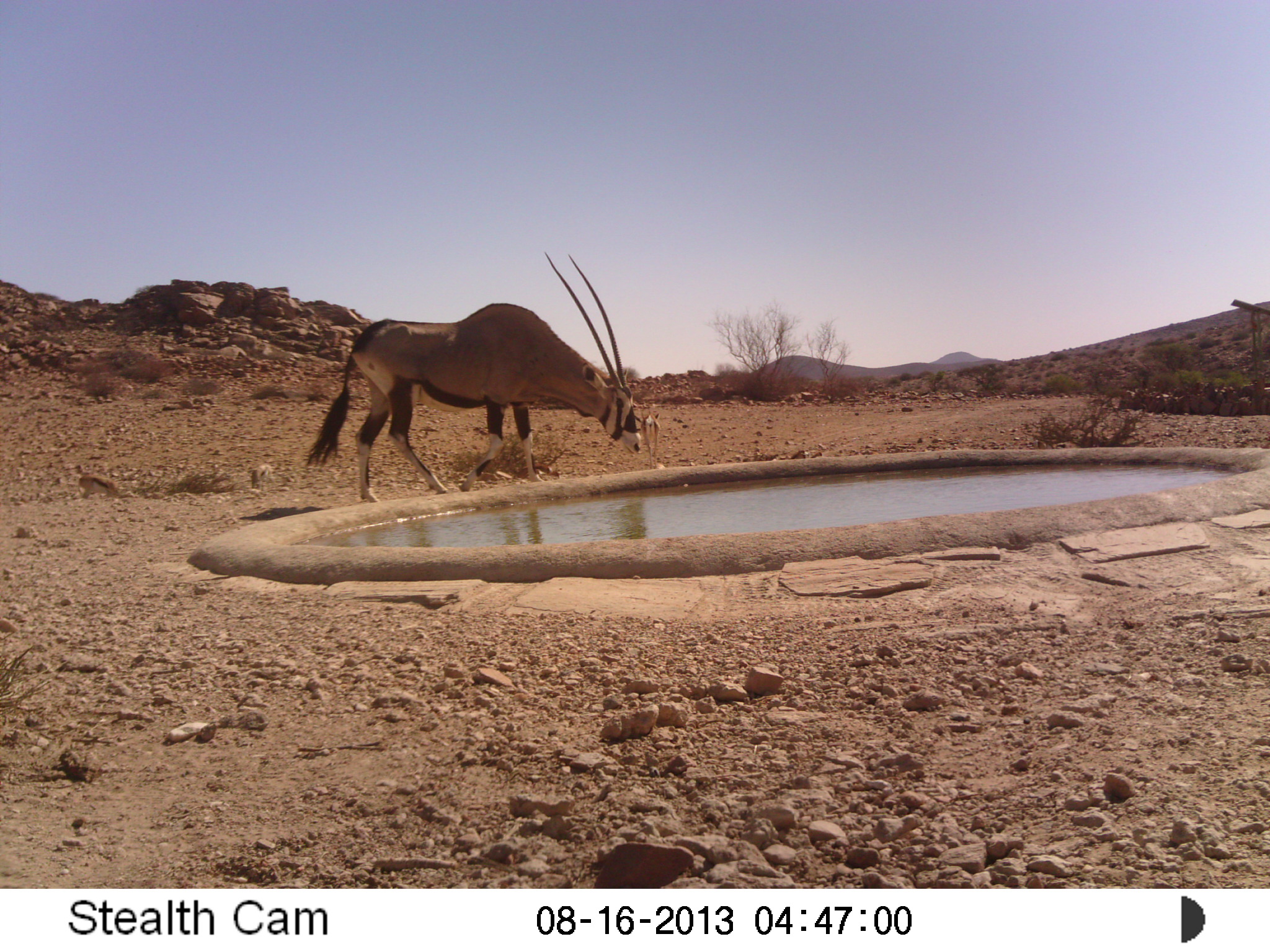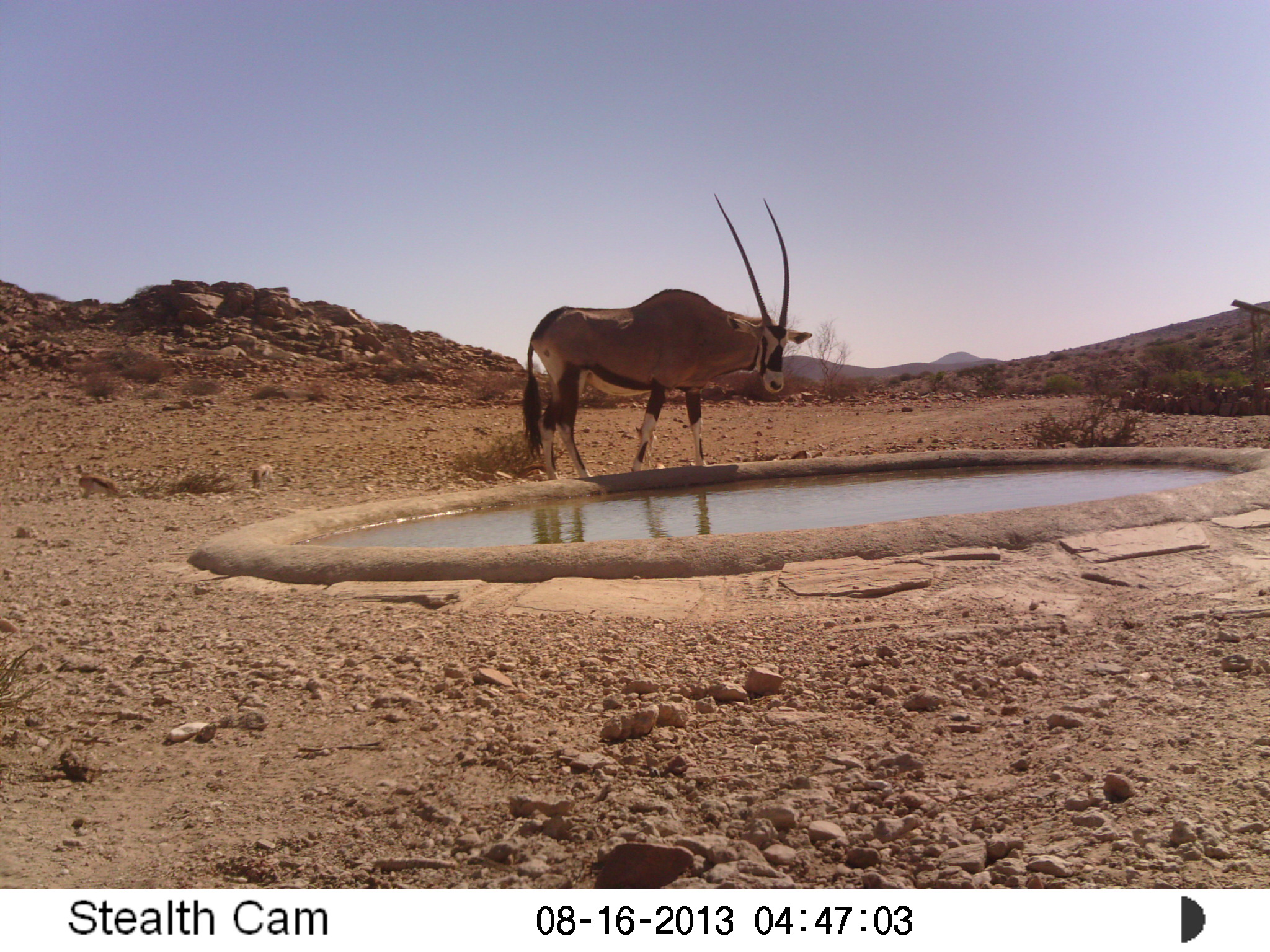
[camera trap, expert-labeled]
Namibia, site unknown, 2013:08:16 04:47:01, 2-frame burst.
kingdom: Animalia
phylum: Chordata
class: Mammalia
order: Artiodactyla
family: Bovidae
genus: Oryx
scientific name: Oryx gazella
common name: gemsbok